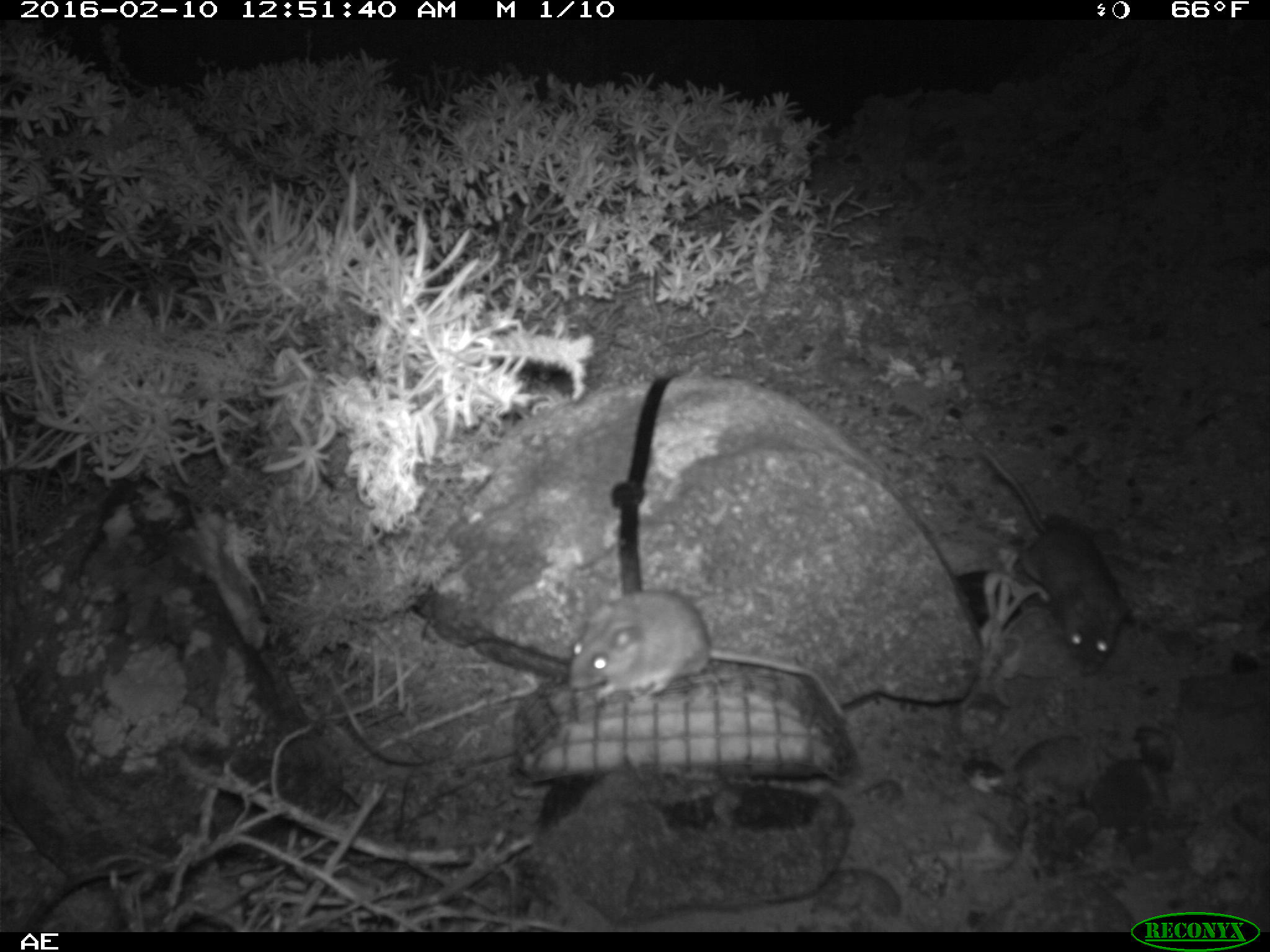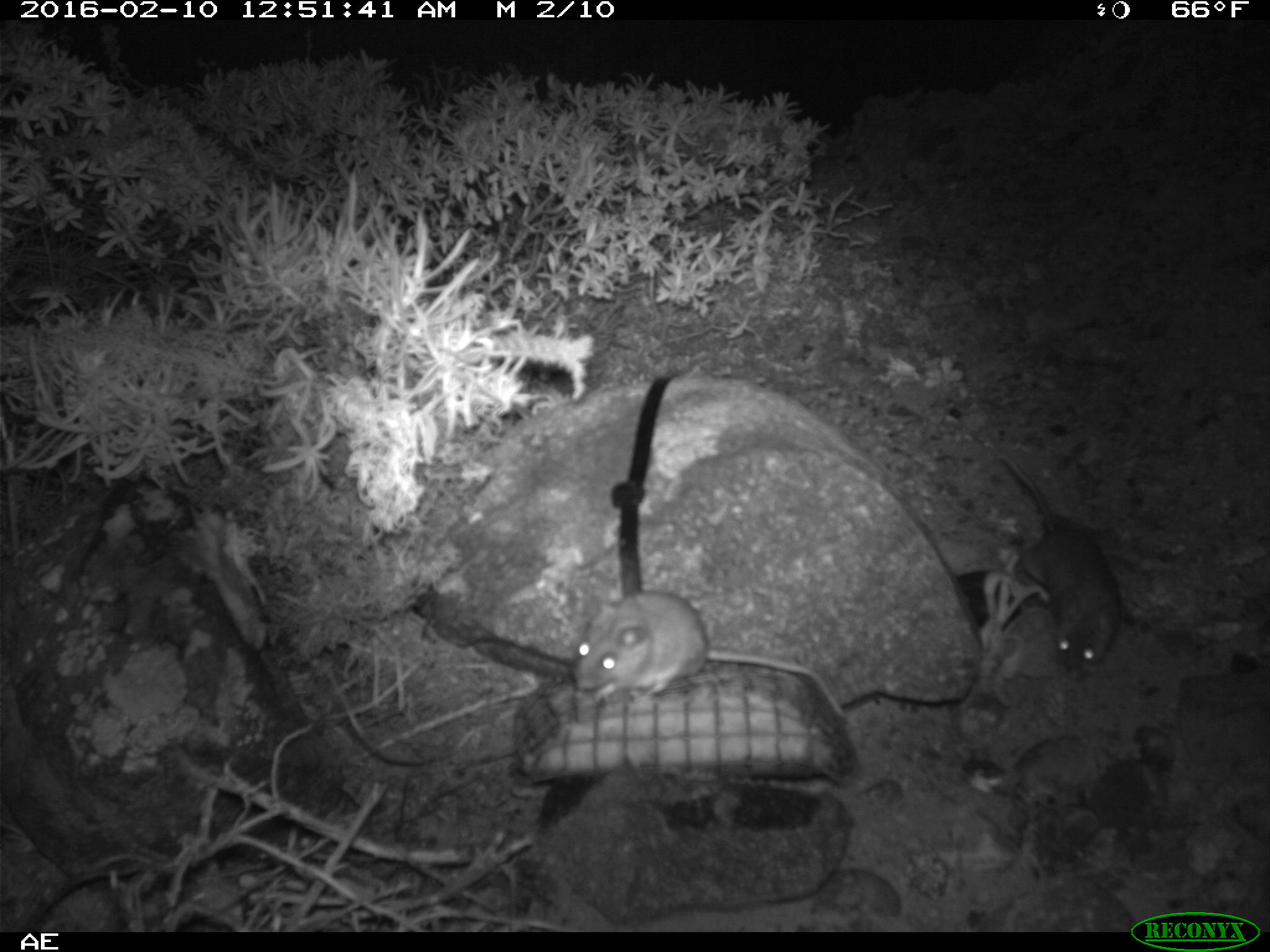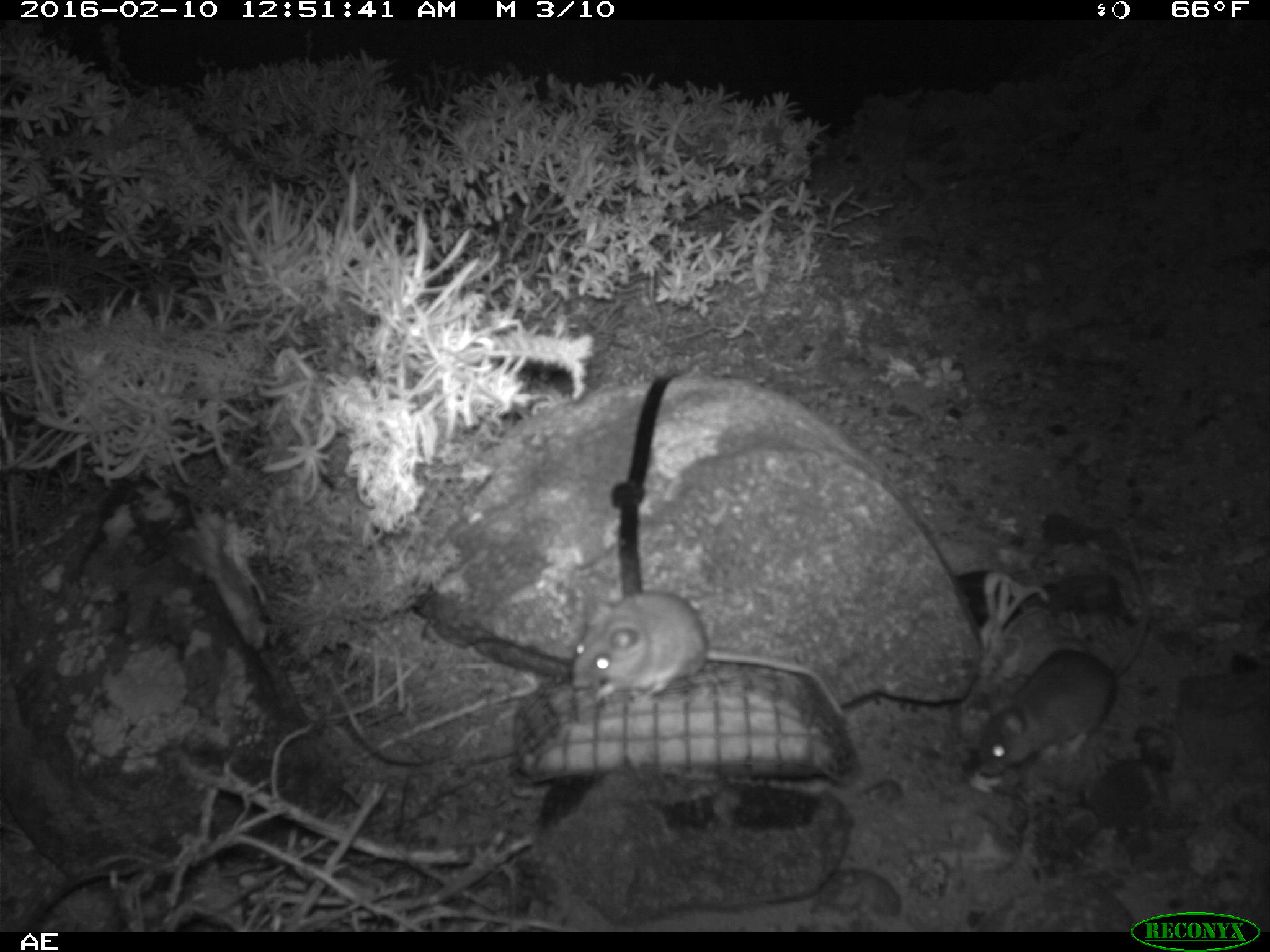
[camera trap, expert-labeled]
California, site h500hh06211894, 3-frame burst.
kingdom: Animalia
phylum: Chordata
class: Mammalia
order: Rodentia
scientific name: Rodentia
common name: rodent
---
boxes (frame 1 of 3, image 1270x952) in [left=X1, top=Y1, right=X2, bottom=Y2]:
rodent: [left=562, top=590, right=840, bottom=721]; [left=972, top=444, right=1127, bottom=676]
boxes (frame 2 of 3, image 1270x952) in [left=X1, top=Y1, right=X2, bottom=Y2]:
rodent: [left=982, top=432, right=1142, bottom=677]; [left=571, top=590, right=849, bottom=726]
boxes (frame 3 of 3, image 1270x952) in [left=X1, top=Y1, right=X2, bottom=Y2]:
rodent: [left=971, top=519, right=1155, bottom=775]; [left=566, top=591, right=851, bottom=726]